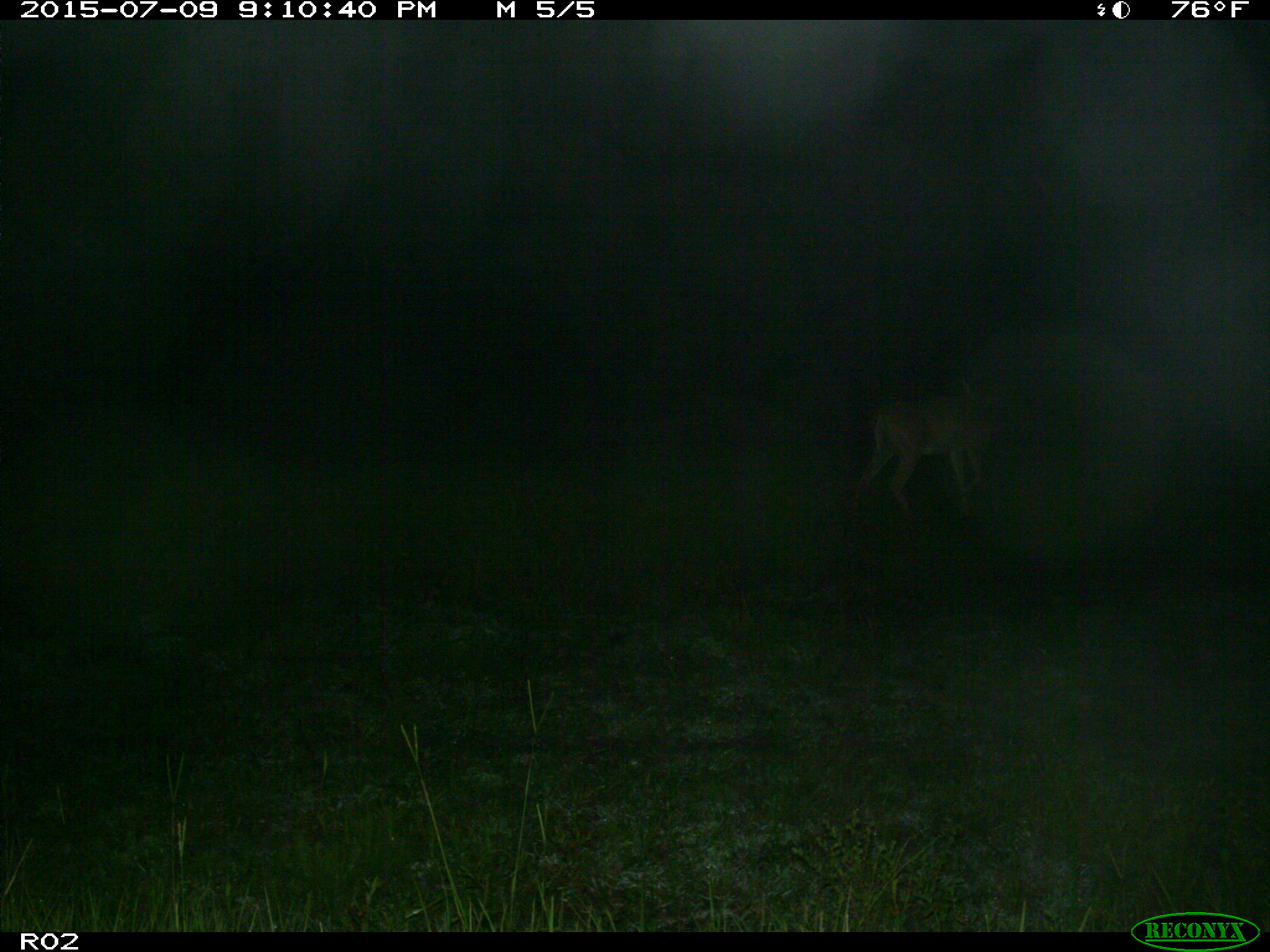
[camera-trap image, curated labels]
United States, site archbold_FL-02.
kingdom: Animalia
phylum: Chordata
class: Mammalia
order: Artiodactyla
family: Cervidae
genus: Odocoileus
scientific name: Odocoileus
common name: deer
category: unidentified deer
Unidentified deer (deer) (Odocoileus).